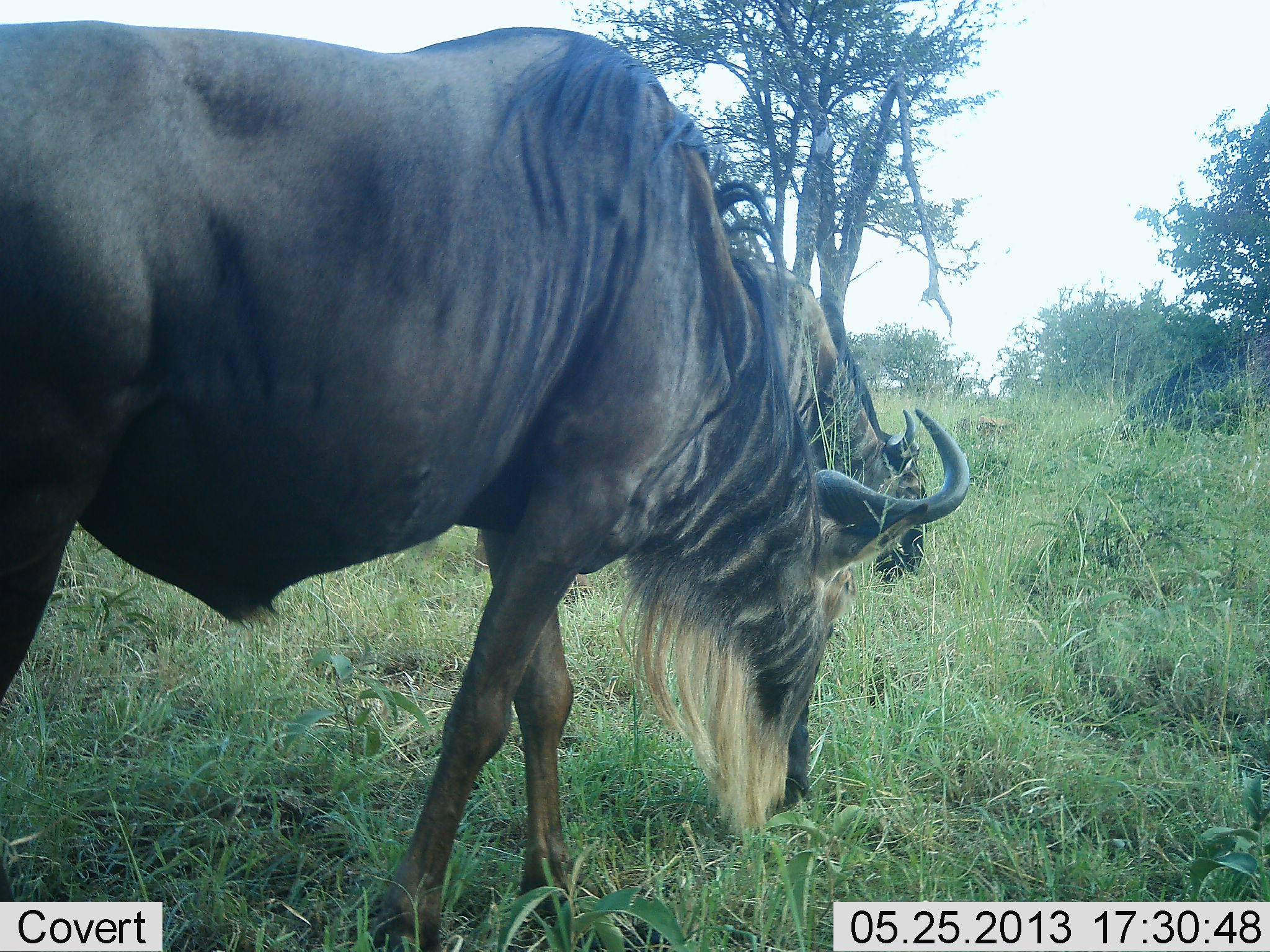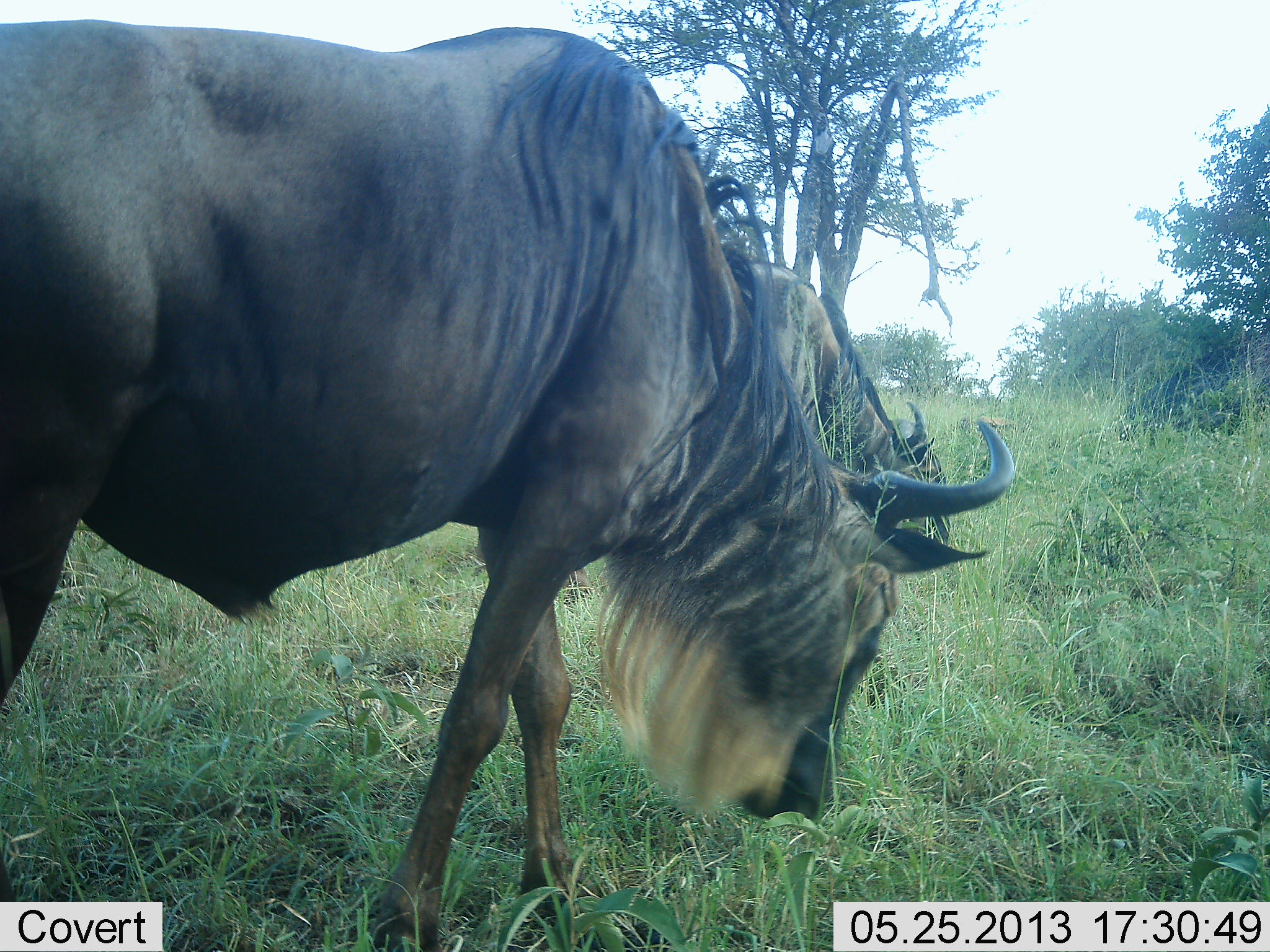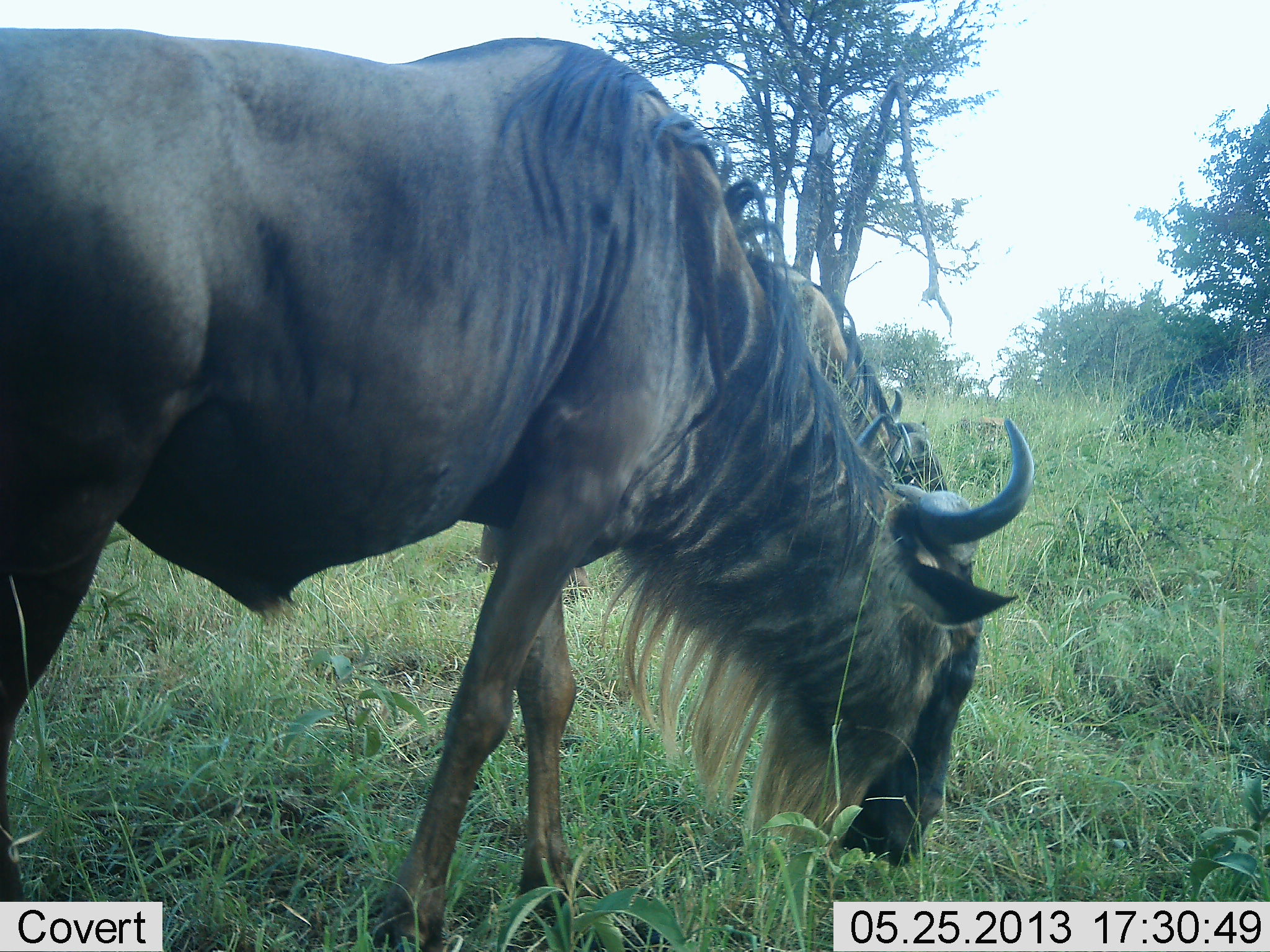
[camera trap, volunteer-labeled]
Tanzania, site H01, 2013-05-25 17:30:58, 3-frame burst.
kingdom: Animalia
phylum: Chordata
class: Mammalia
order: Artiodactyla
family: Bovidae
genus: Connochaetes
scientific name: Connochaetes taurinus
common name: blue wildebeest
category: wildebeest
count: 2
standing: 25%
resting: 0%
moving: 0%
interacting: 0%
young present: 0%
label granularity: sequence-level